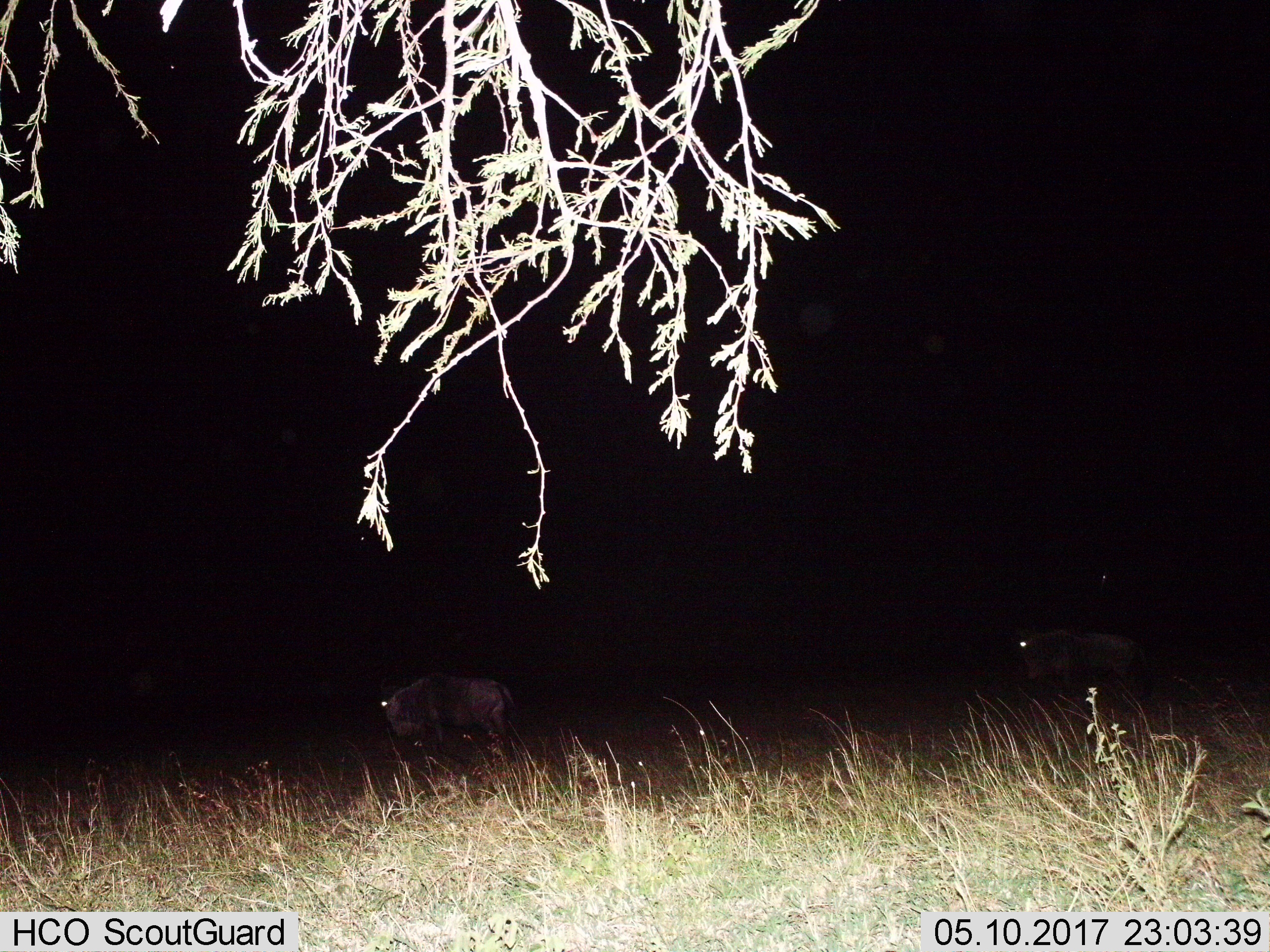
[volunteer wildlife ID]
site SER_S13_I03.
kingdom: Animalia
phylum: Chordata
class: Mammalia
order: Artiodactyla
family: Bovidae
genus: Connochaetes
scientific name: Connochaetes taurinus taurinus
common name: blue wildebeest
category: wildebeestblue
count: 2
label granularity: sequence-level